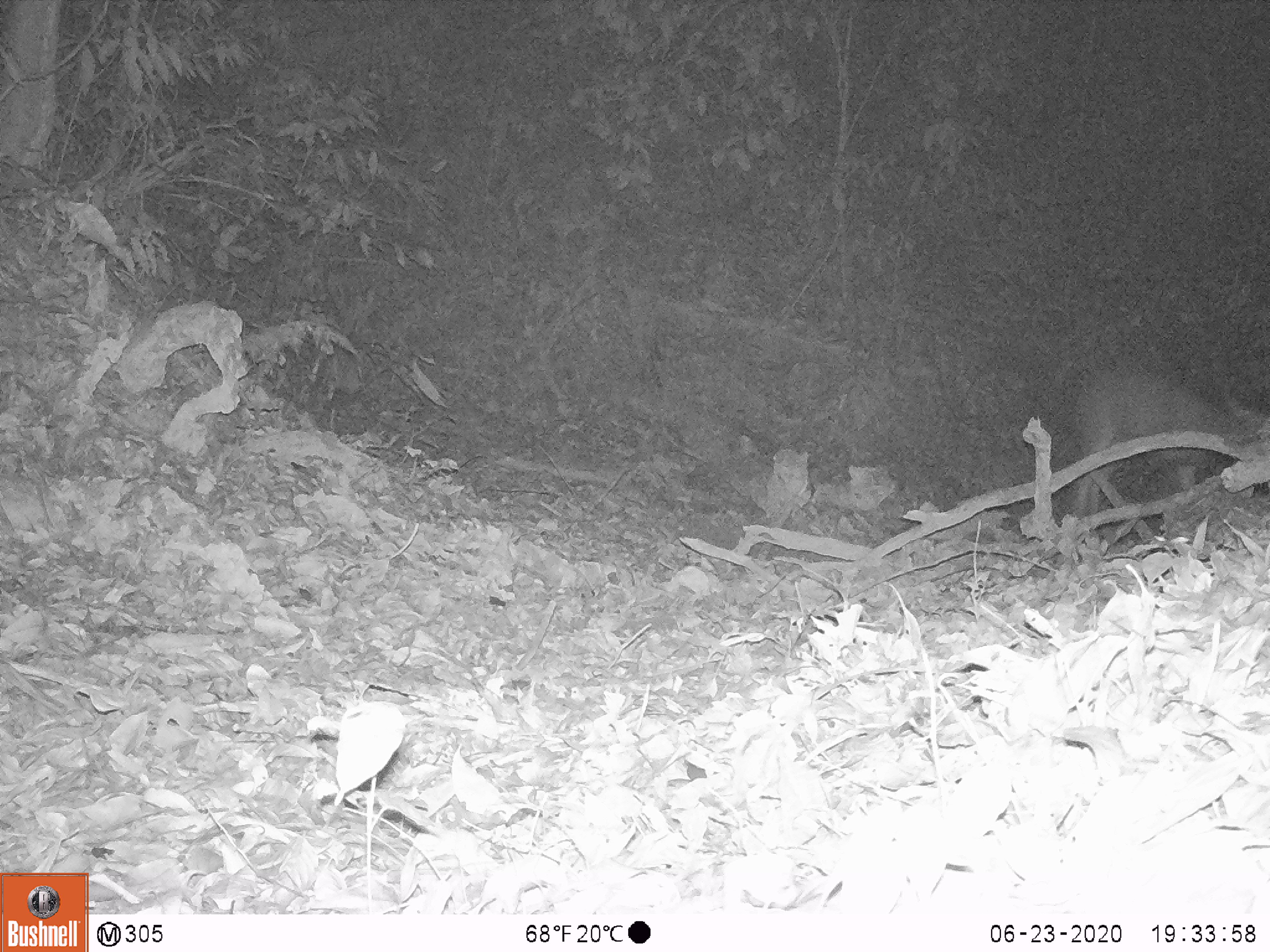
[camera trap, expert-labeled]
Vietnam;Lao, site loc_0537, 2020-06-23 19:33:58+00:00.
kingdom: Animalia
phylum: Chordata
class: Mammalia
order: Artiodactyla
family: Cervidae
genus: Rusa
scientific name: Rusa unicolor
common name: sambar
Sambar (Rusa unicolor). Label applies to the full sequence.